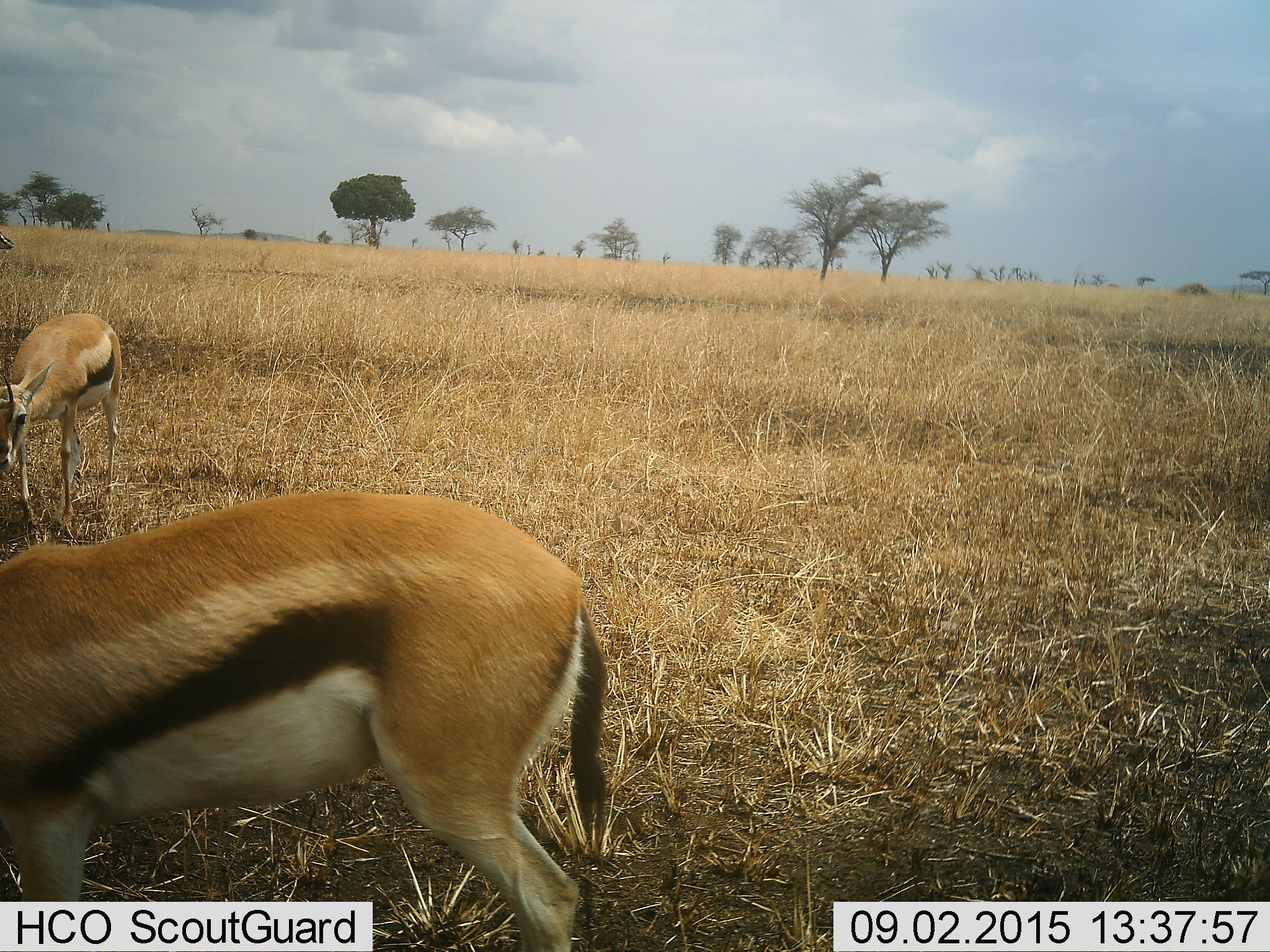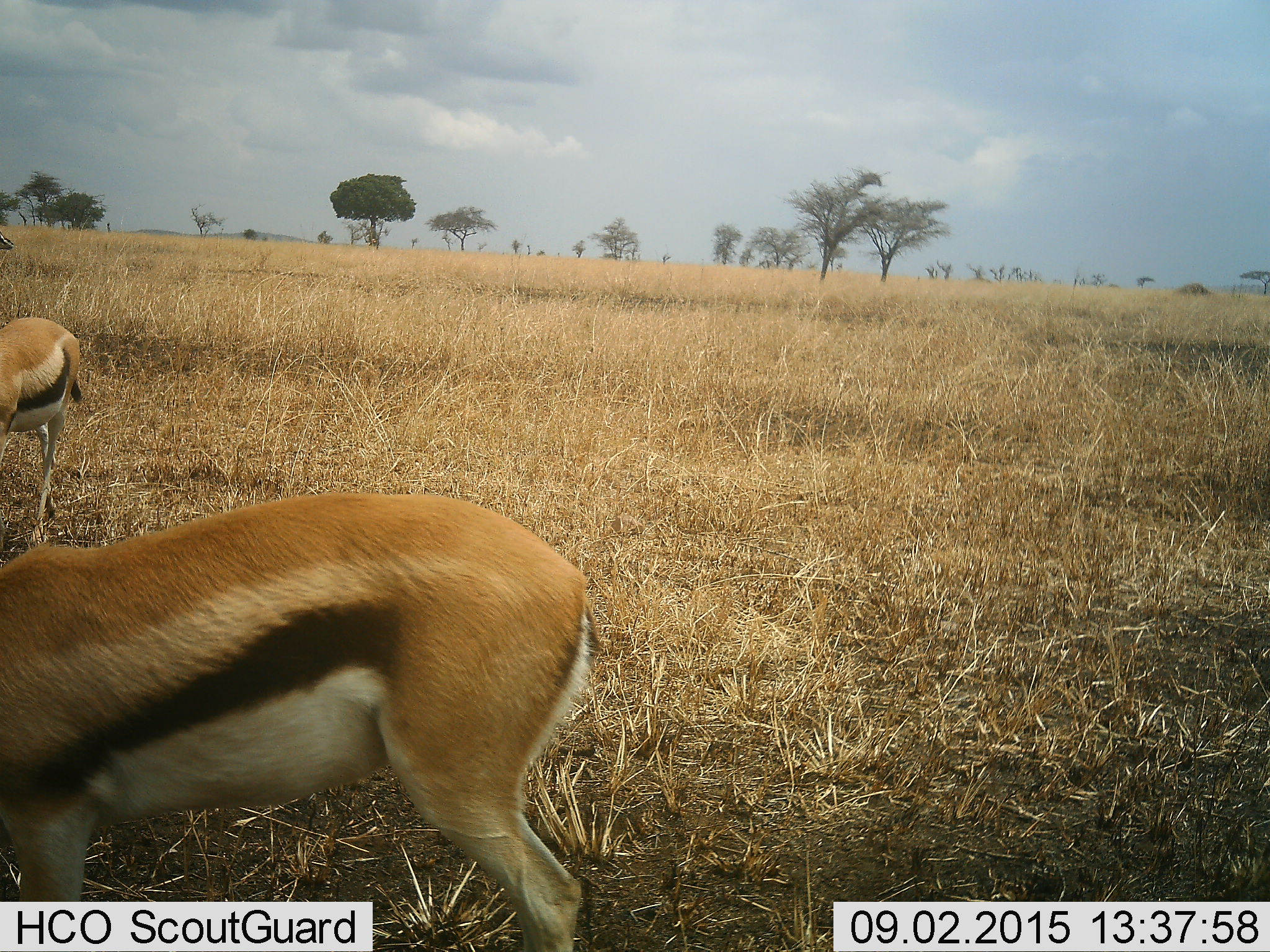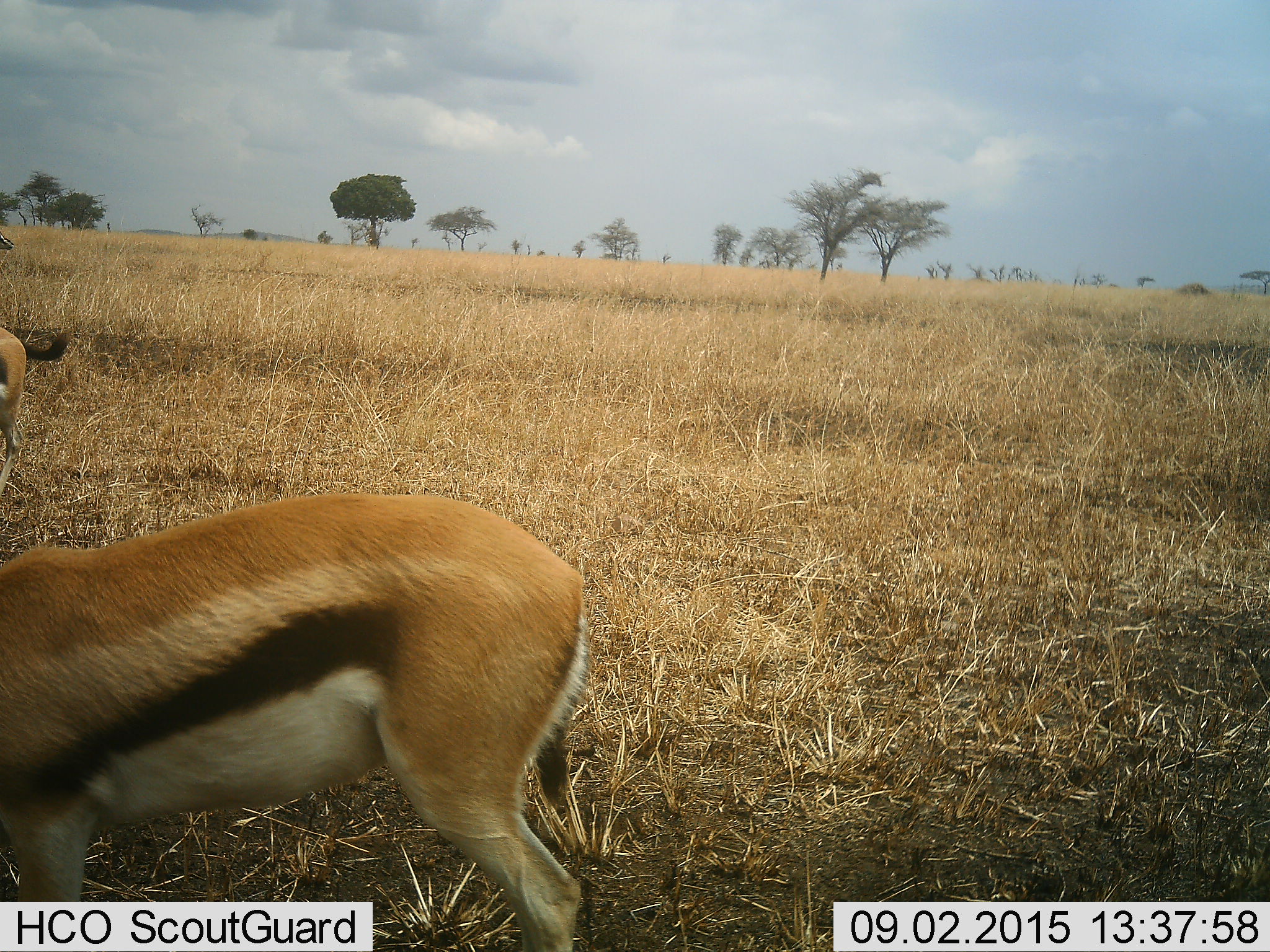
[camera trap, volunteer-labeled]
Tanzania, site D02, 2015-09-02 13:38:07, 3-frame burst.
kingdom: Animalia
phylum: Chordata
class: Mammalia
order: Artiodactyla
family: Bovidae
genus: Eudorcas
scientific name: Eudorcas thomsonii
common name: thomson's gazelle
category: gazellethomsons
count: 2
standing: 75%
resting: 6%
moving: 50%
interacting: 0%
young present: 0%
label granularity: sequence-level